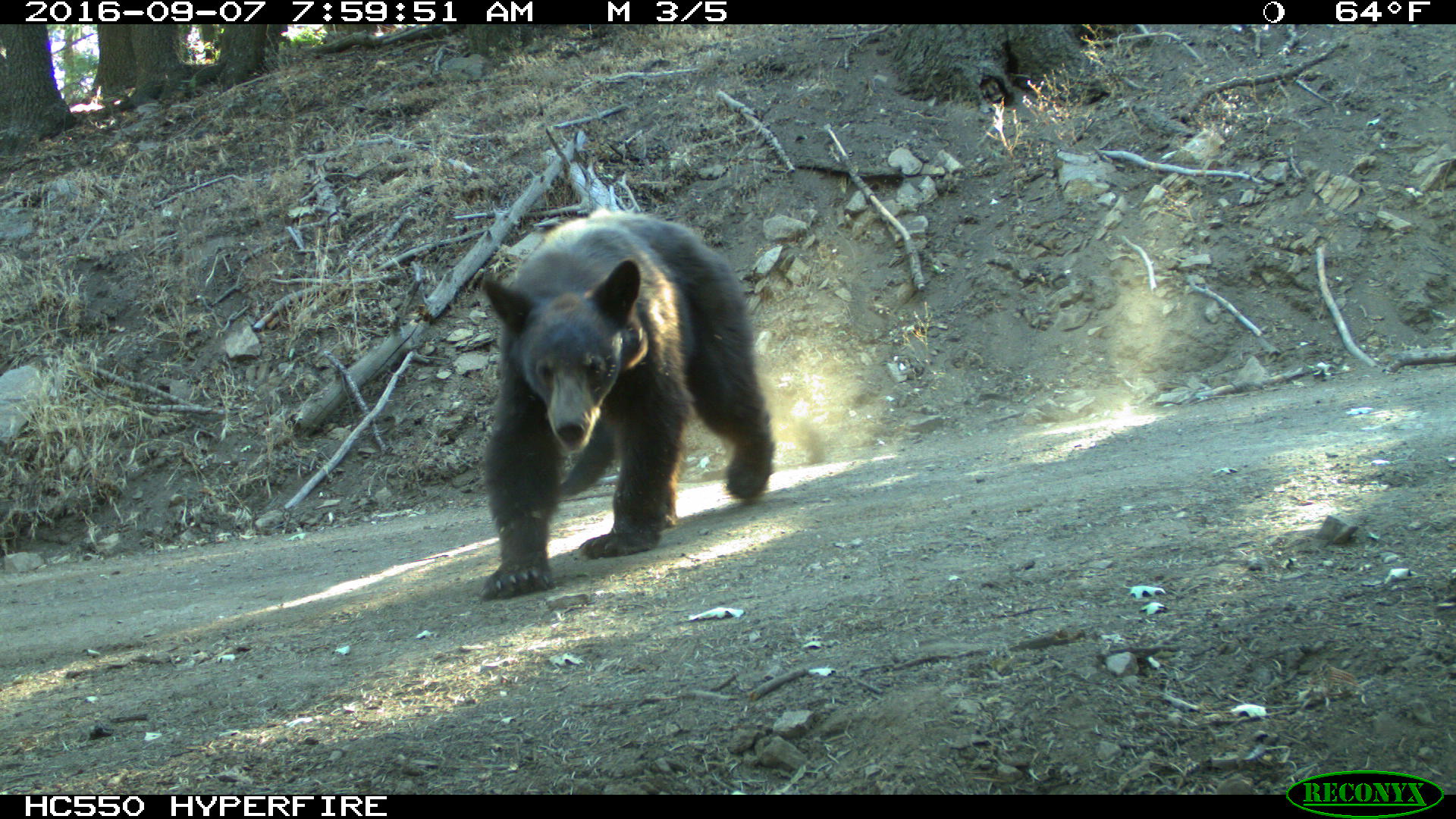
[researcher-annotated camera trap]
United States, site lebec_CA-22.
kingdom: Animalia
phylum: Chordata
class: Mammalia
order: Carnivora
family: Ursidae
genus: Ursus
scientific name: Ursus americanus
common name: american black bear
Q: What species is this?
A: Ursus americanus (american black bear).